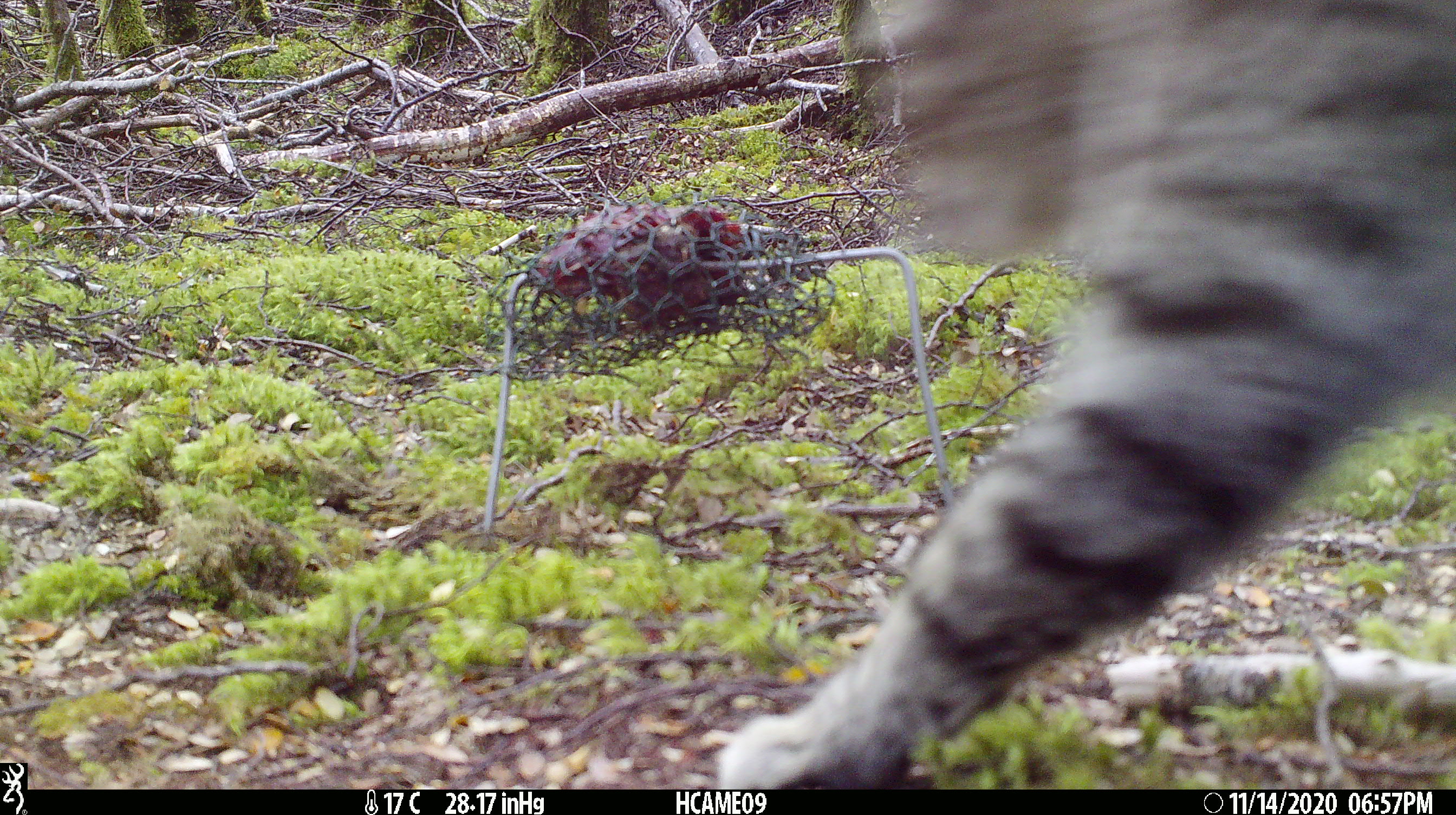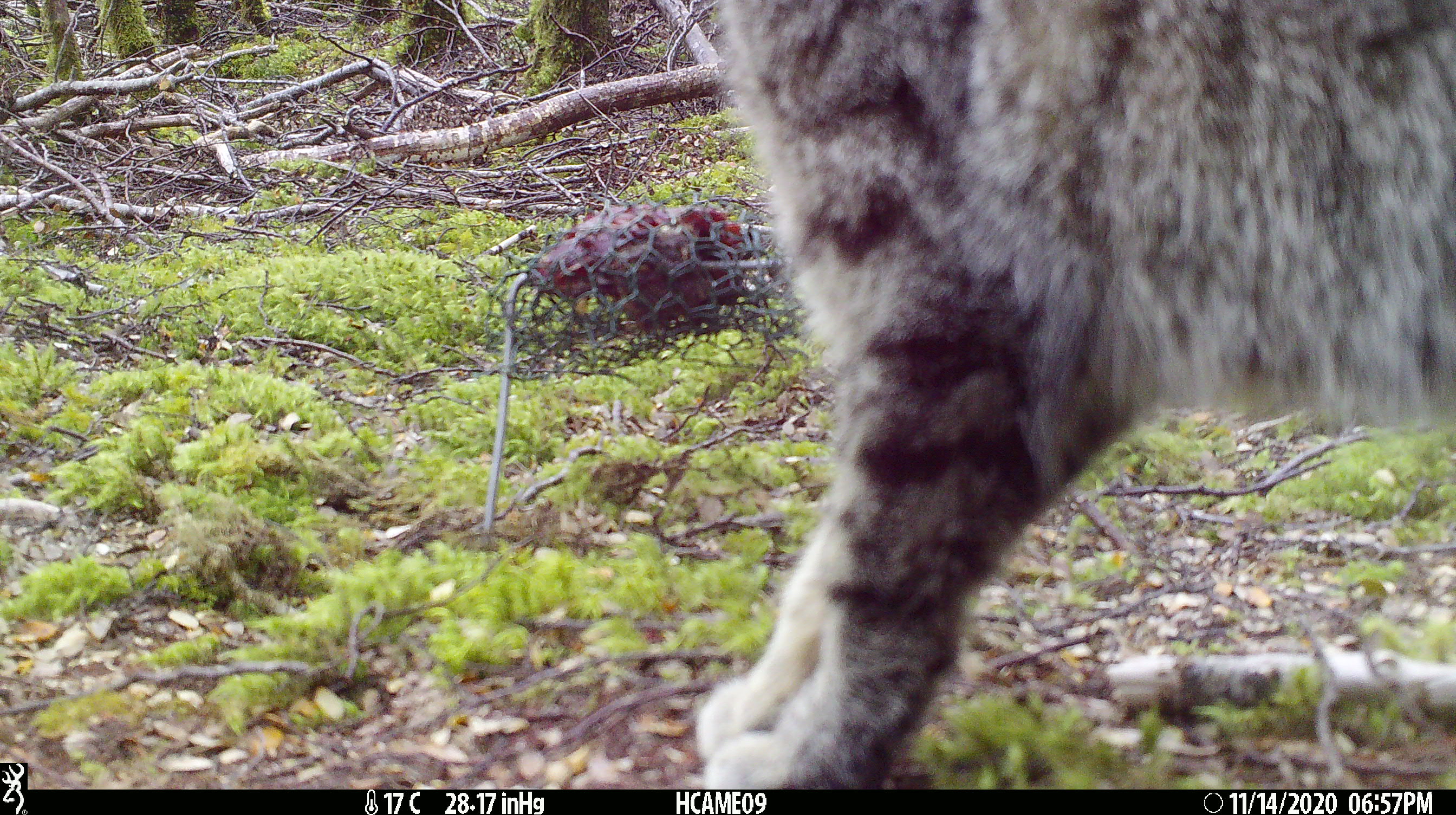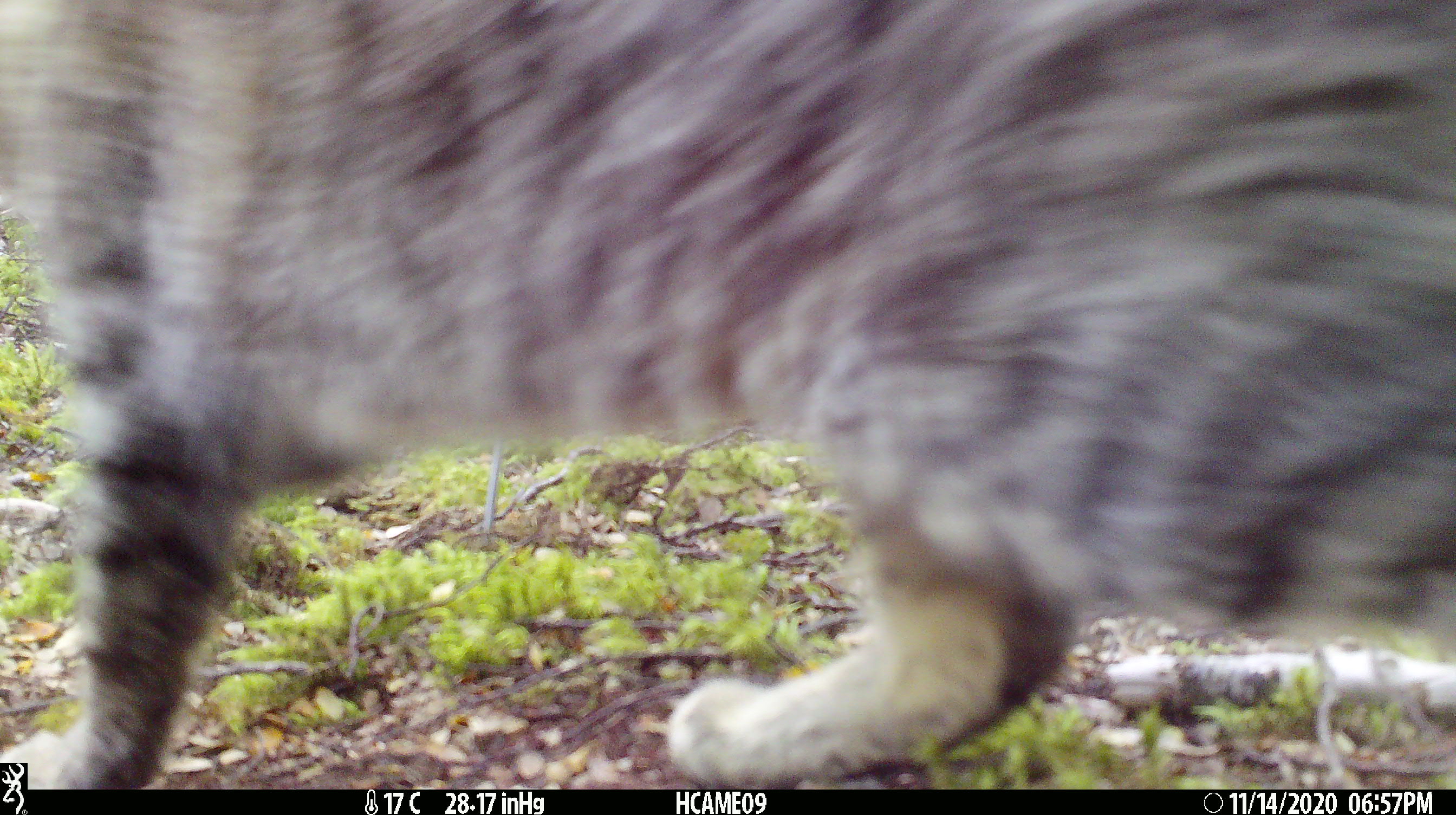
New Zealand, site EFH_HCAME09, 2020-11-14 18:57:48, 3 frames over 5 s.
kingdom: Animalia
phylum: Chordata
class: Mammalia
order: Carnivora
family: Felidae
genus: Felis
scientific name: Felis catus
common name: domestic cat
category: cat